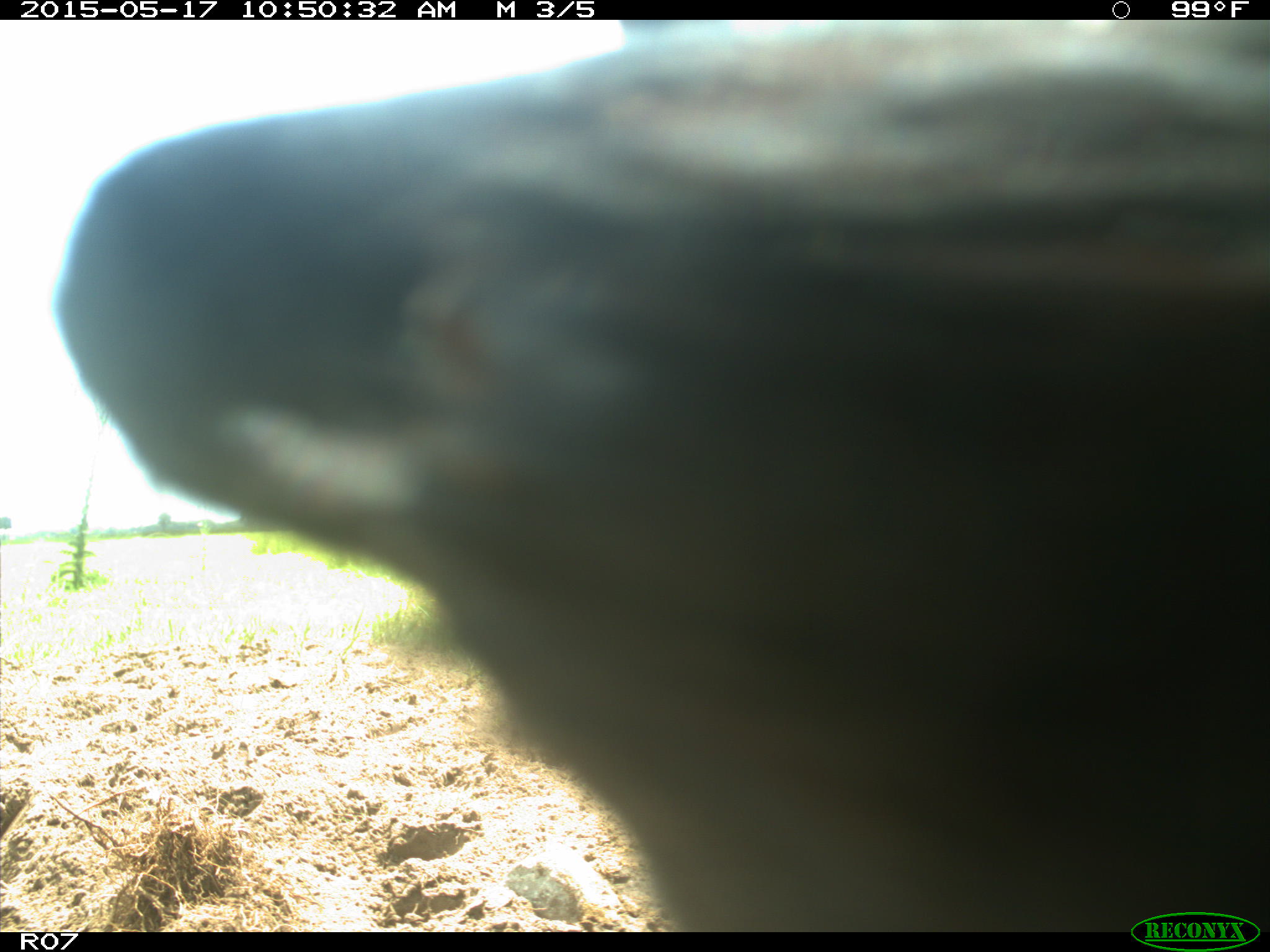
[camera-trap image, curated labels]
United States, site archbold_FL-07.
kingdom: Animalia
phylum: Chordata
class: Mammalia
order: Artiodactyla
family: Bovidae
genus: Bos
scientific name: Bos taurus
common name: domestic cow